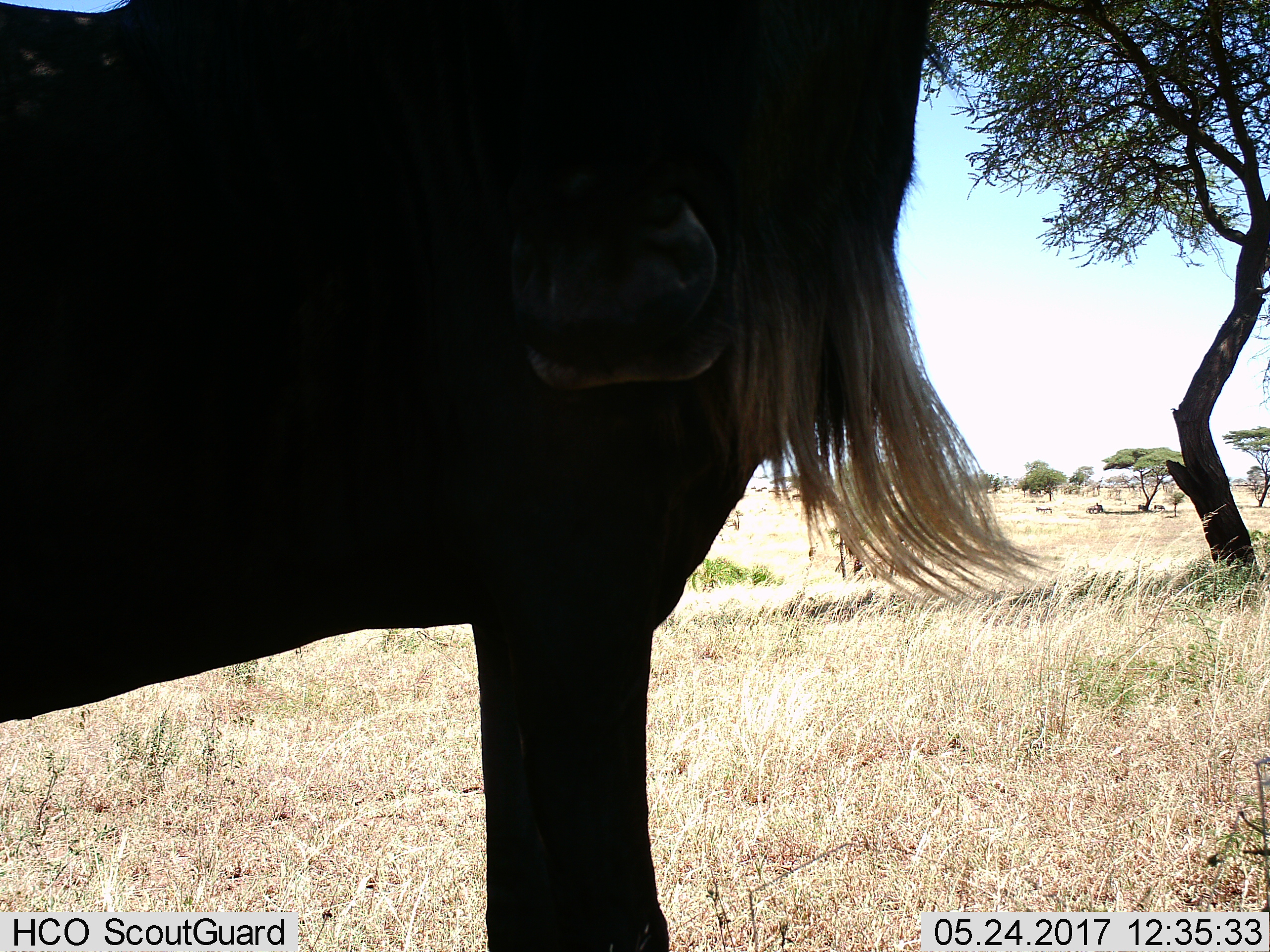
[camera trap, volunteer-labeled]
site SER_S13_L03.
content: unidentified animal